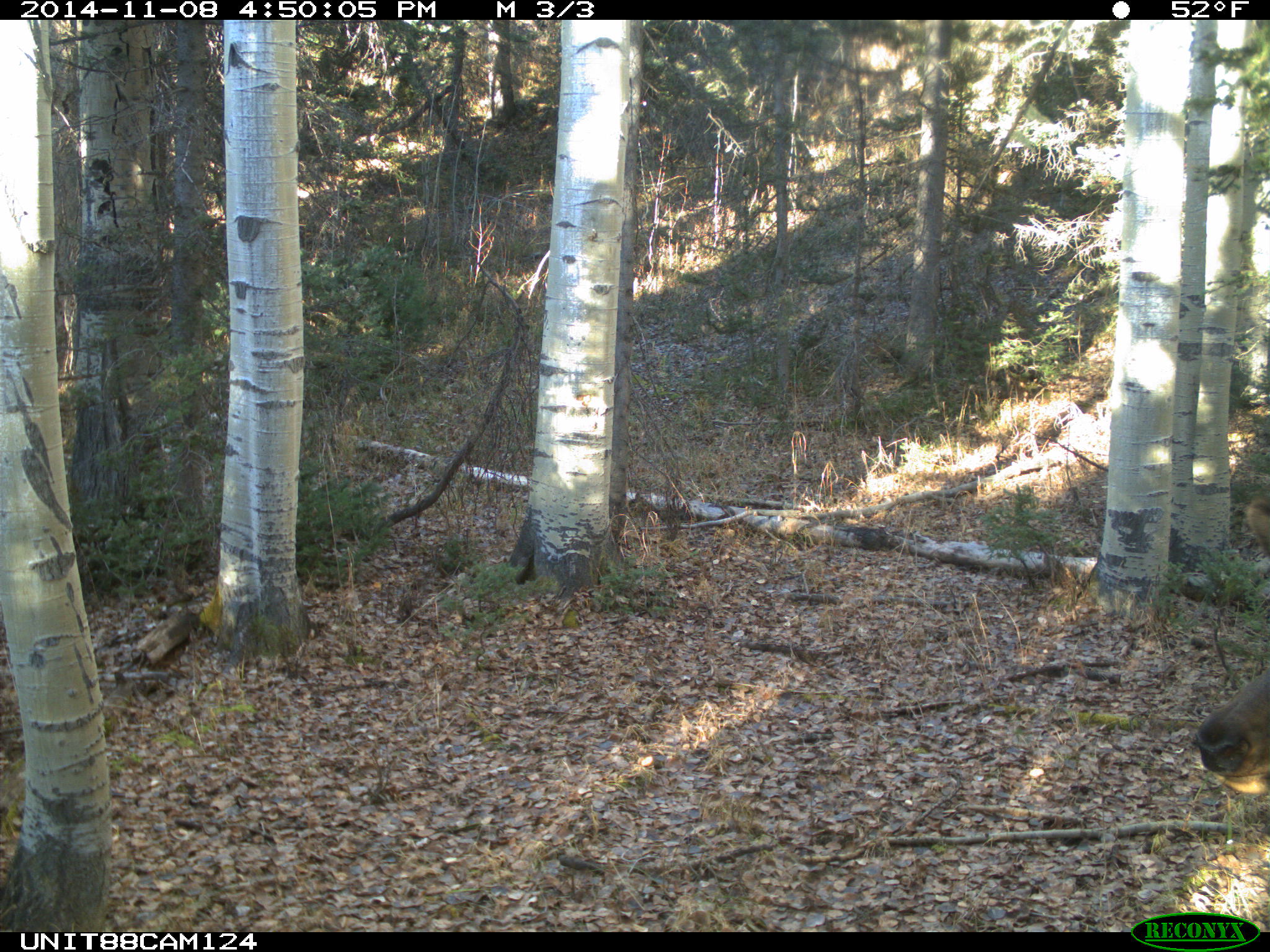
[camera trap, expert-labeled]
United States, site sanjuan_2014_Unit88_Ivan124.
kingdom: Animalia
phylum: Chordata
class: Mammalia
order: Artiodactyla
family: Cervidae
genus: Cervus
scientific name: Cervus elaphus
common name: red deer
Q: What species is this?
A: Cervus elaphus (red deer).